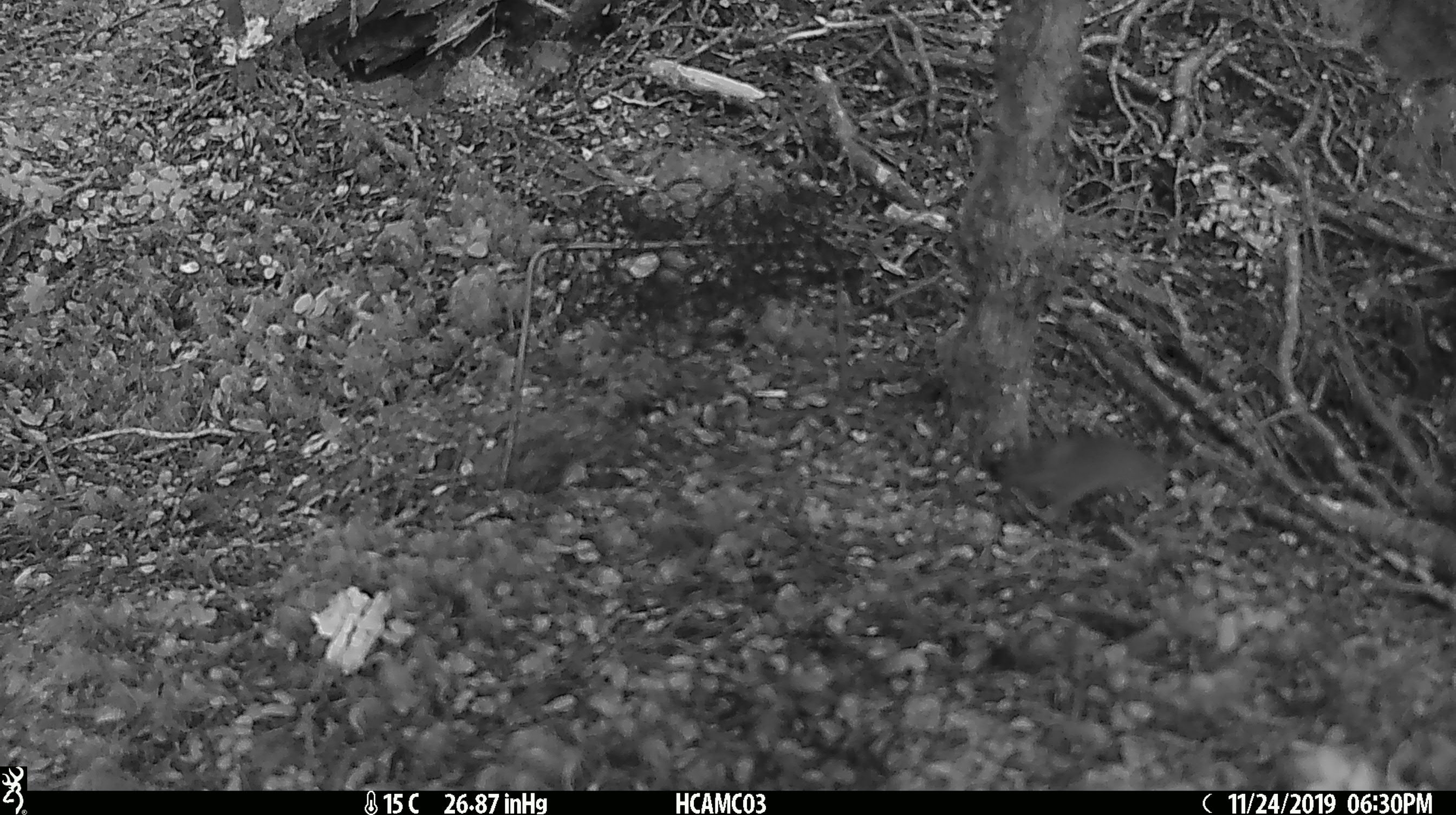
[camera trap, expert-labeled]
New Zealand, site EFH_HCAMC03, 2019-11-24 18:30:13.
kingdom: Animalia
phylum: Chordata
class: Mammalia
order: Rodentia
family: Muridae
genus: Mus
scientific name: Mus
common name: mouse